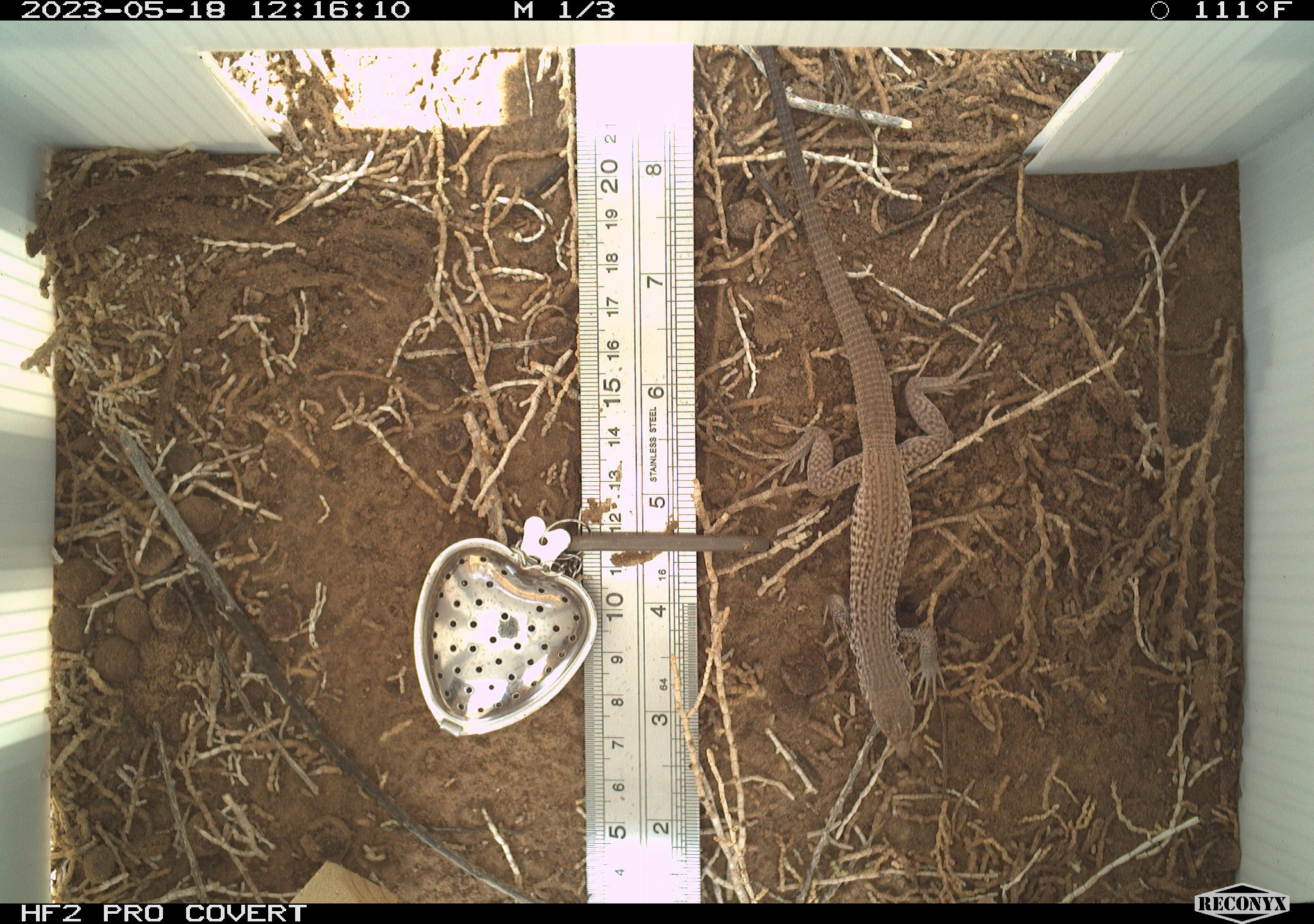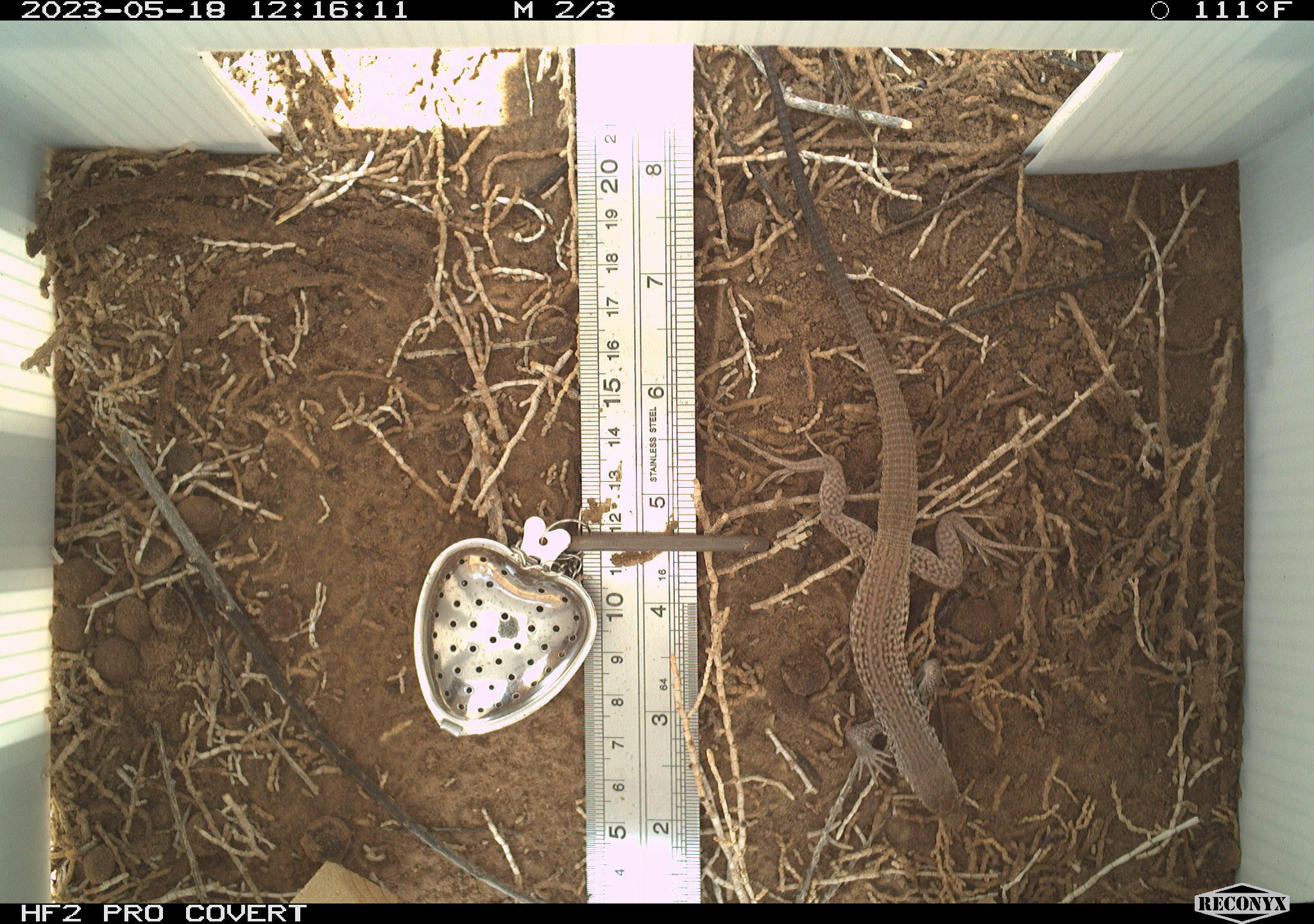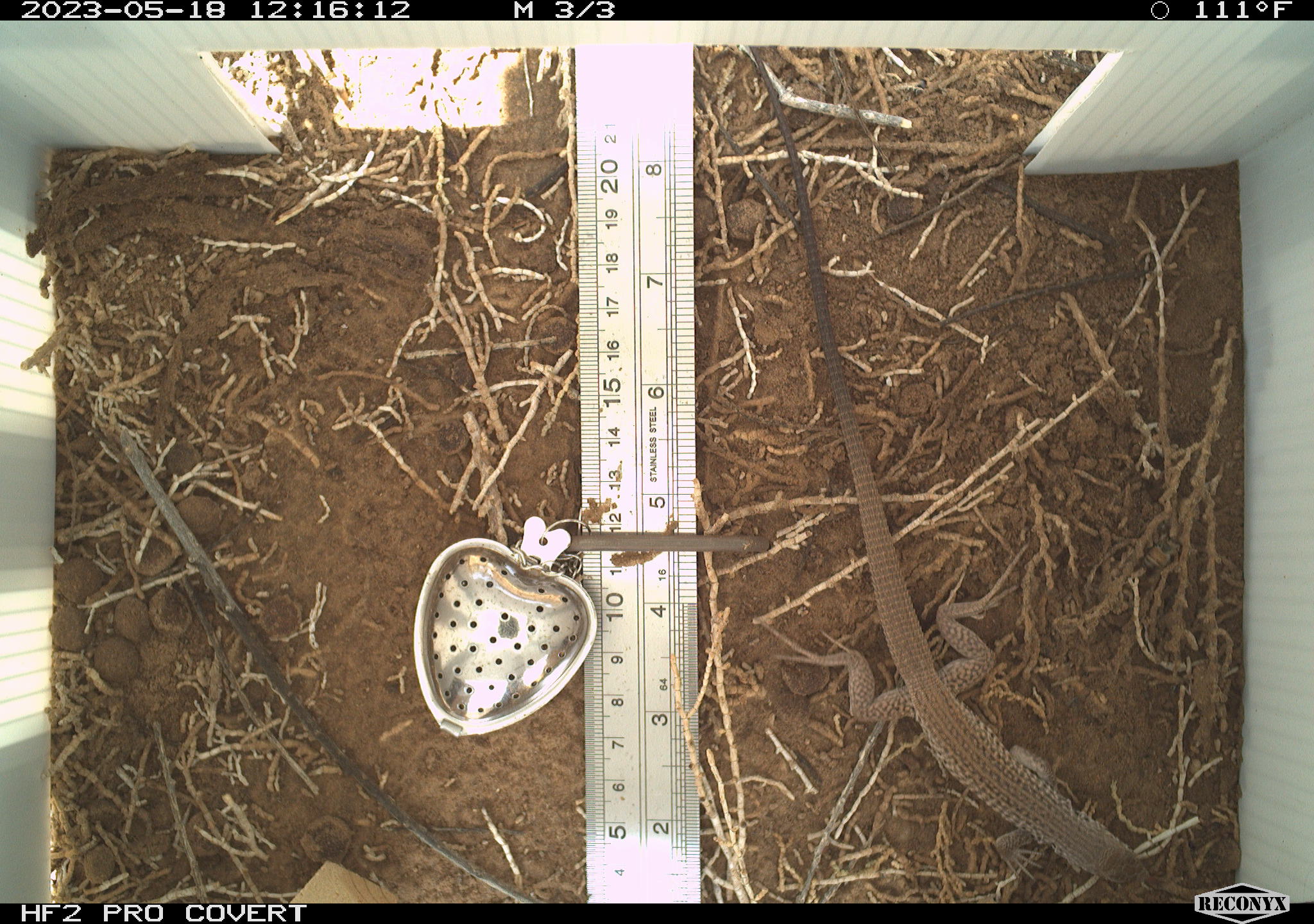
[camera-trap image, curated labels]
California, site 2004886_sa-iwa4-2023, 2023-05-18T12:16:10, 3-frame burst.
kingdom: Animalia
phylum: Chordata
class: Reptilia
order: Squamata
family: Teiidae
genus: Aspidoscelis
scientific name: Aspidoscelis tigris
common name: western whiptail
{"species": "western whiptail (Aspidoscelis tigris)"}